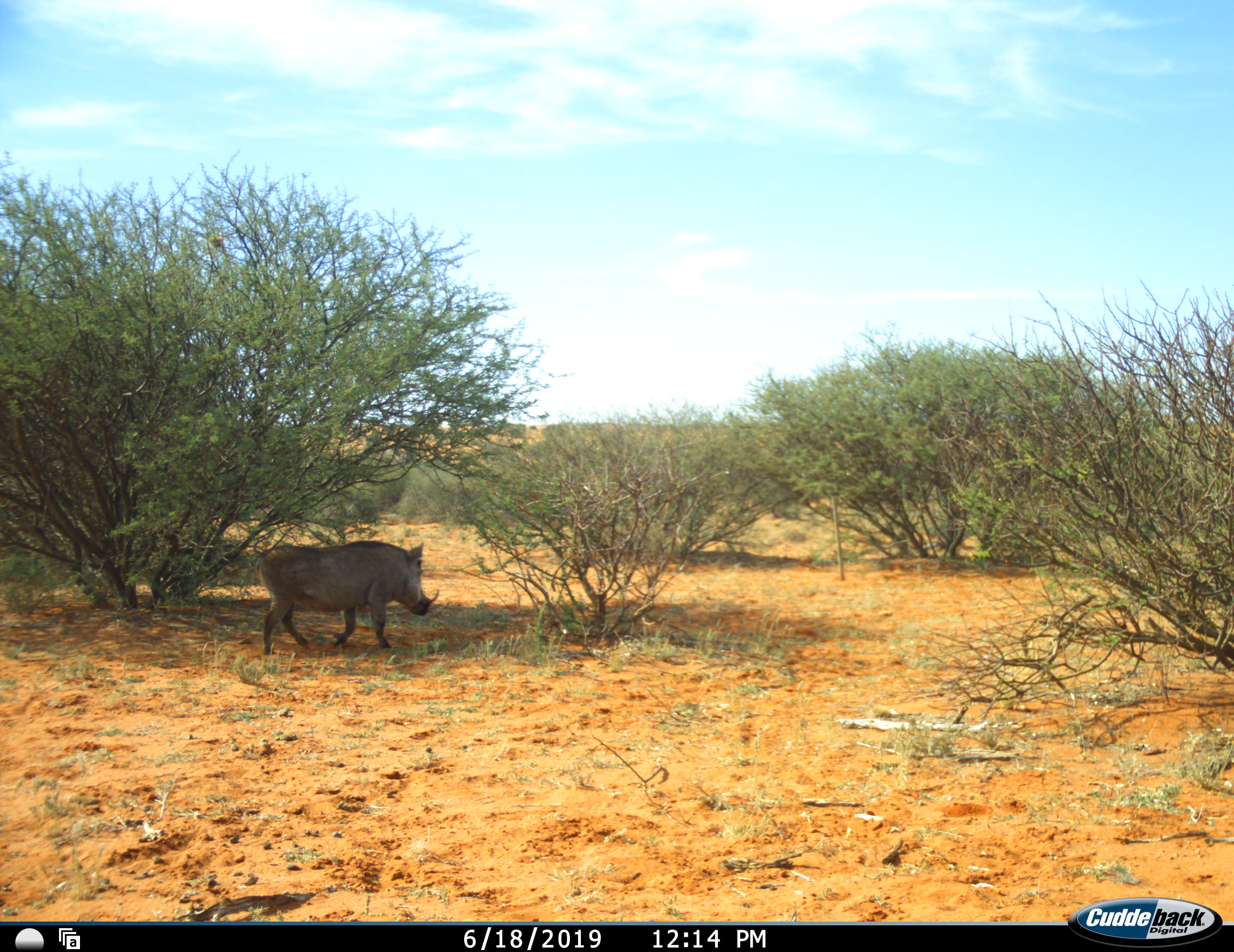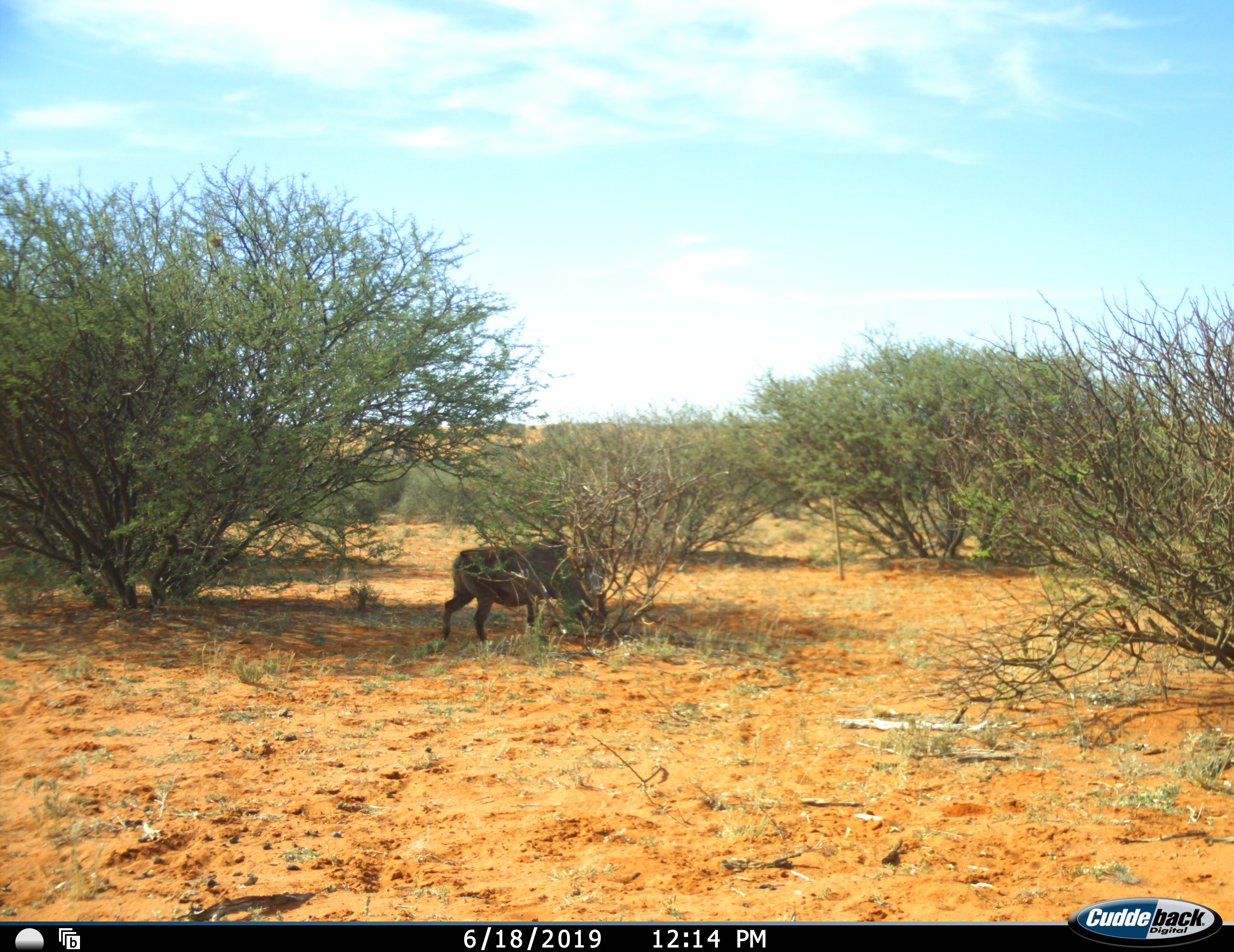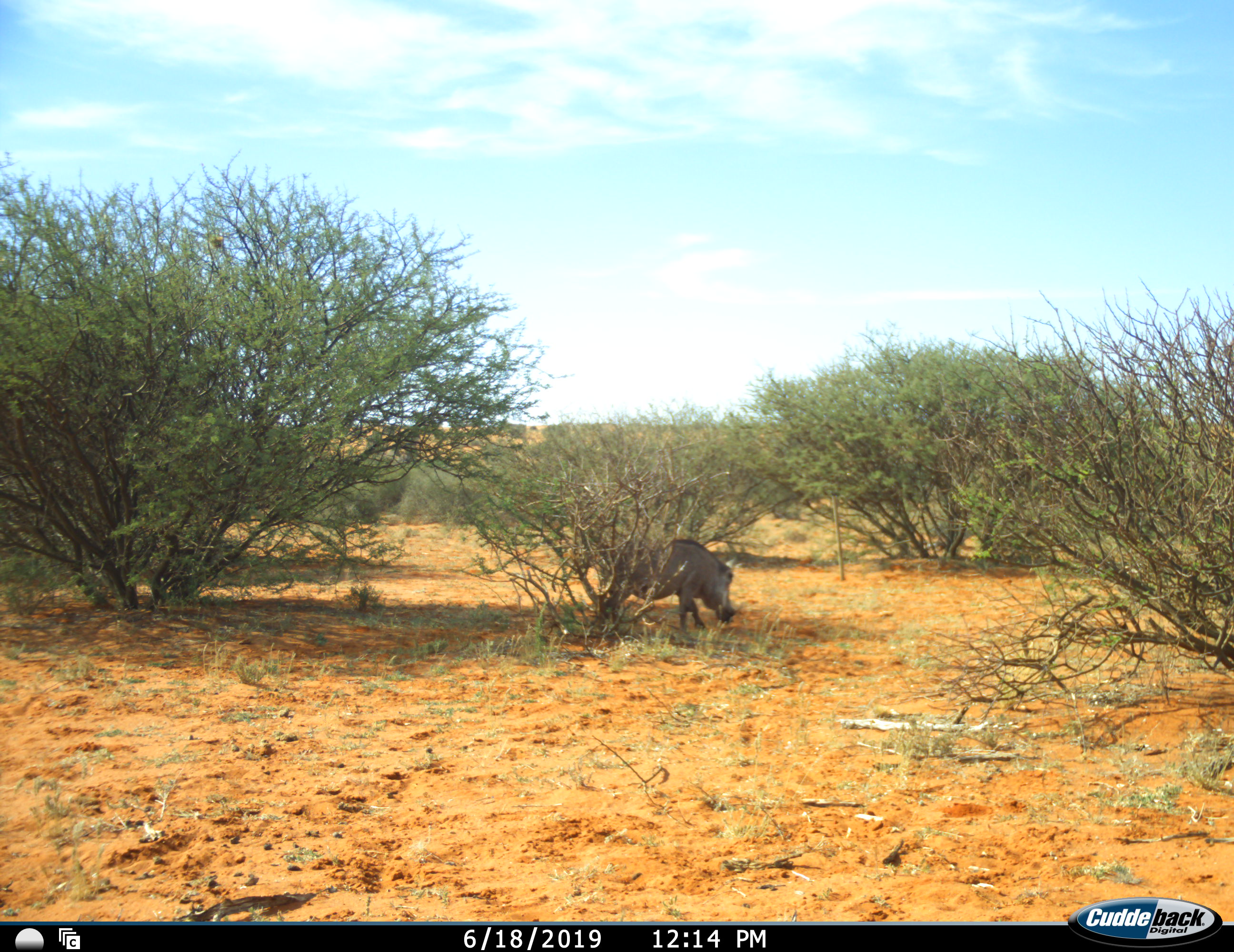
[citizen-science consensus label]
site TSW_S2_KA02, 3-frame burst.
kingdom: Animalia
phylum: Chordata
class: Mammalia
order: Artiodactyla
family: Suidae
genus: Phacochoerus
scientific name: Phacochoerus africanus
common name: warthog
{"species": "warthog (Phacochoerus africanus)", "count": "1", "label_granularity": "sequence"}